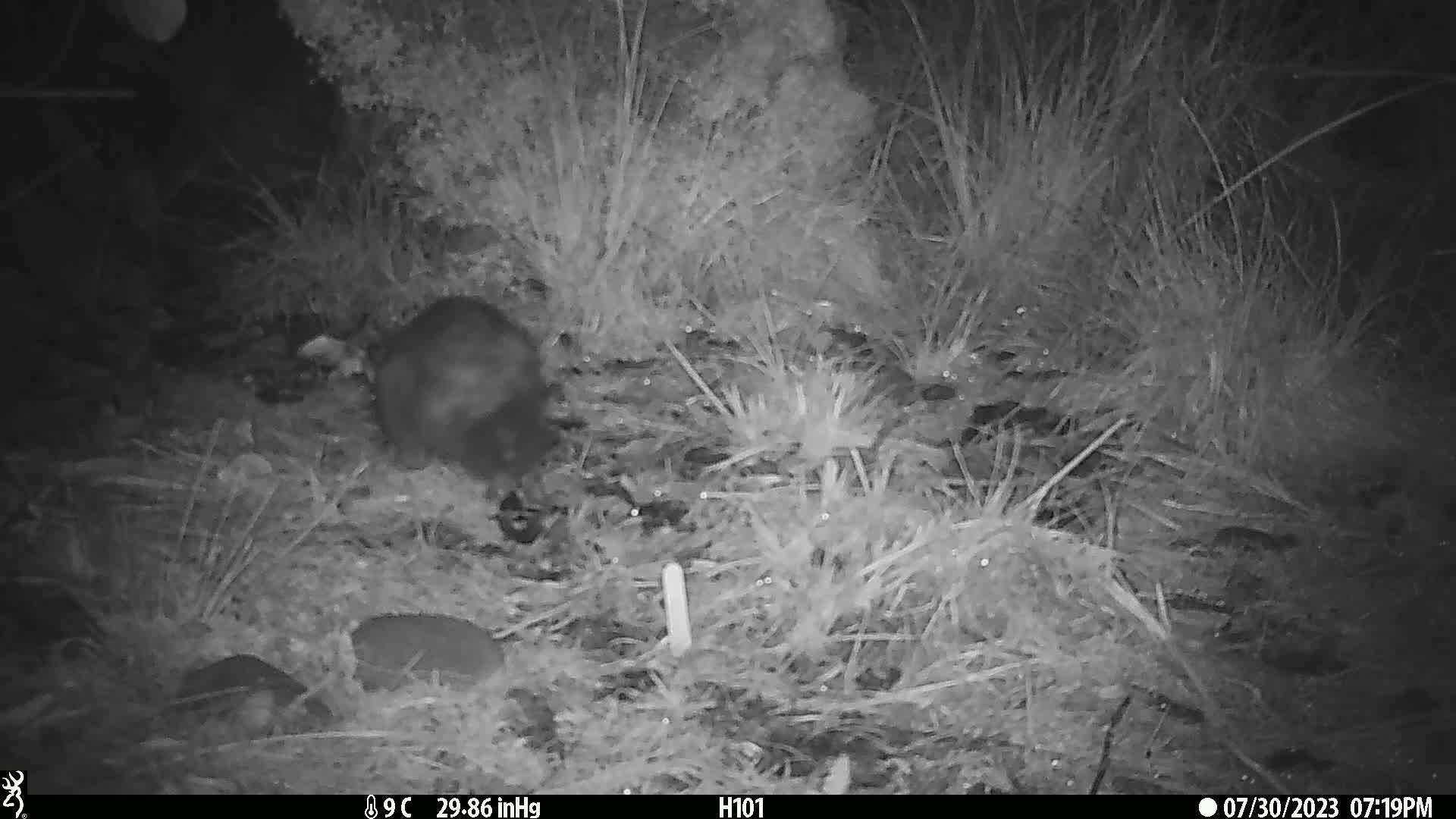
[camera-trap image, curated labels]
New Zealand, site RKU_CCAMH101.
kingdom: Animalia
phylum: Chordata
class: Mammalia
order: Diprotodontia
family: Phalangeridae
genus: Trichosurus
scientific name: Trichosurus vulpecula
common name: common brushtail possum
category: possum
Possum (common brushtail possum) (Trichosurus vulpecula).